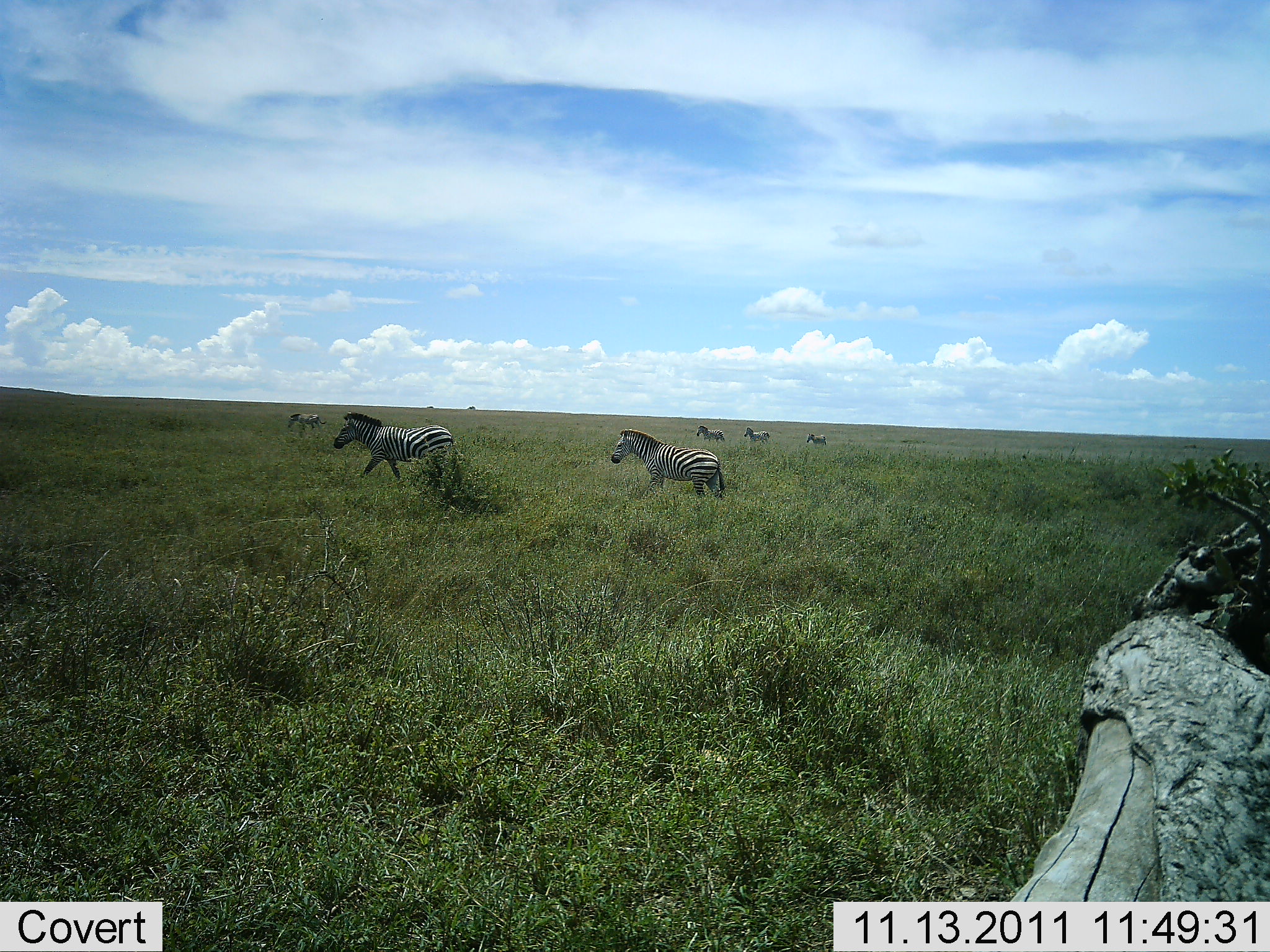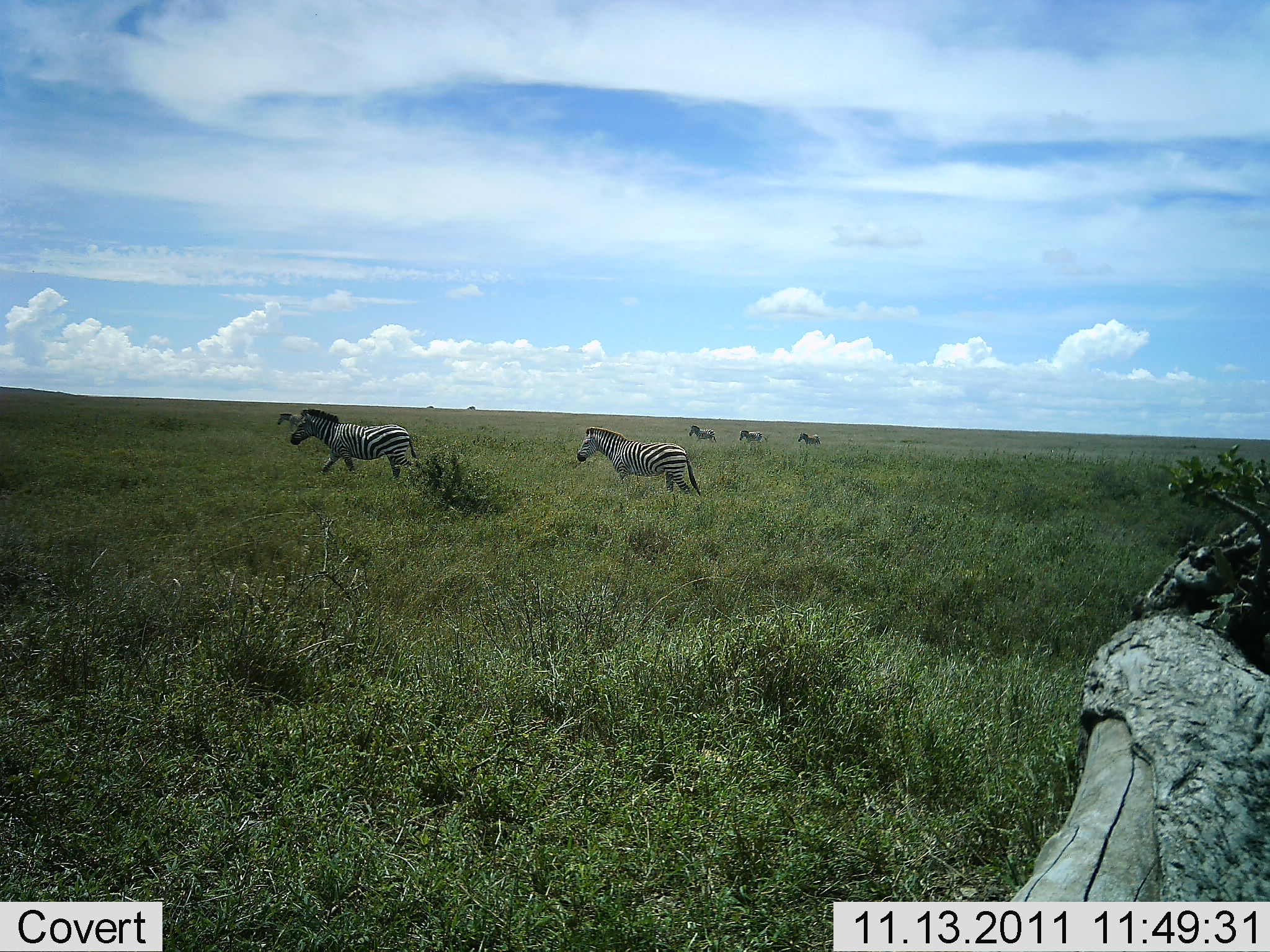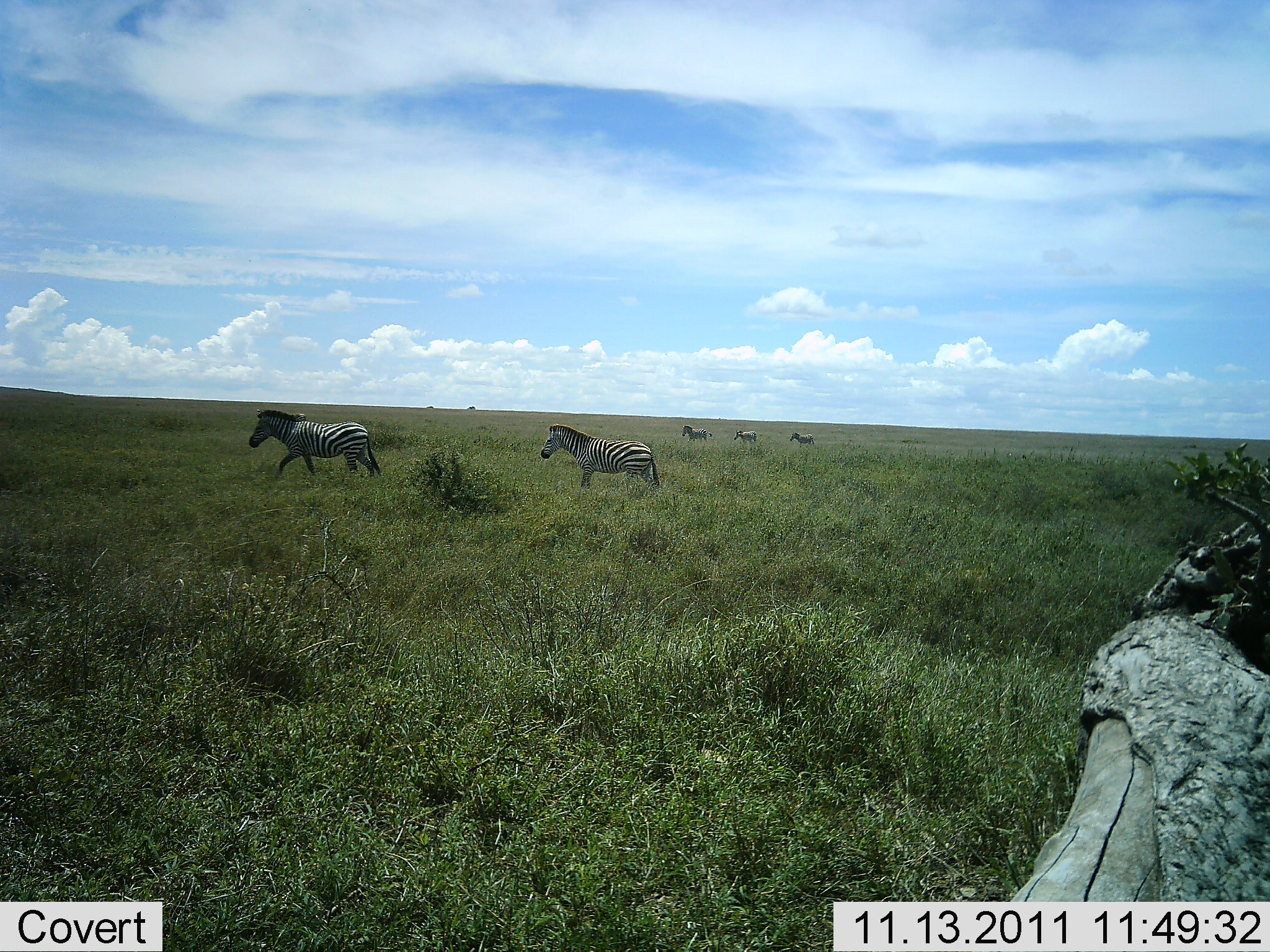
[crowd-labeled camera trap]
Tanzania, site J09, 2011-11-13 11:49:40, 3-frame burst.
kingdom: Animalia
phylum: Chordata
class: Mammalia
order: Perissodactyla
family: Equidae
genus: Equus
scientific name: Equus quagga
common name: plains zebra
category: zebra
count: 6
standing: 0%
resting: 0%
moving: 100%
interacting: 0%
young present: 0%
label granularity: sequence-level